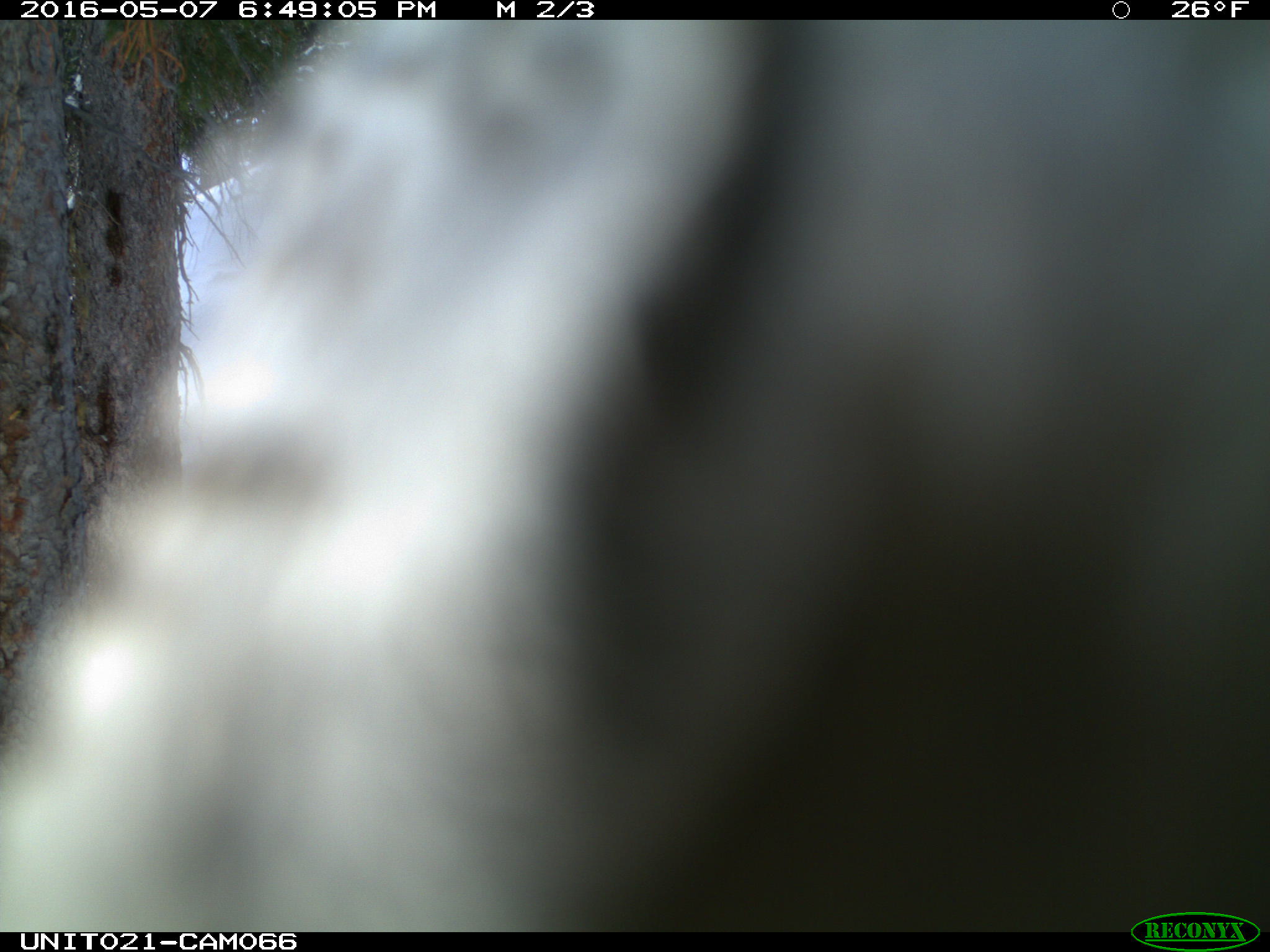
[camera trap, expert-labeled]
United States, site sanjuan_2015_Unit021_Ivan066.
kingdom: Animalia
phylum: Chordata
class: Aves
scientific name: Aves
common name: birds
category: unidentified bird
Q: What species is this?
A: Unidentified bird (birds) (Aves).